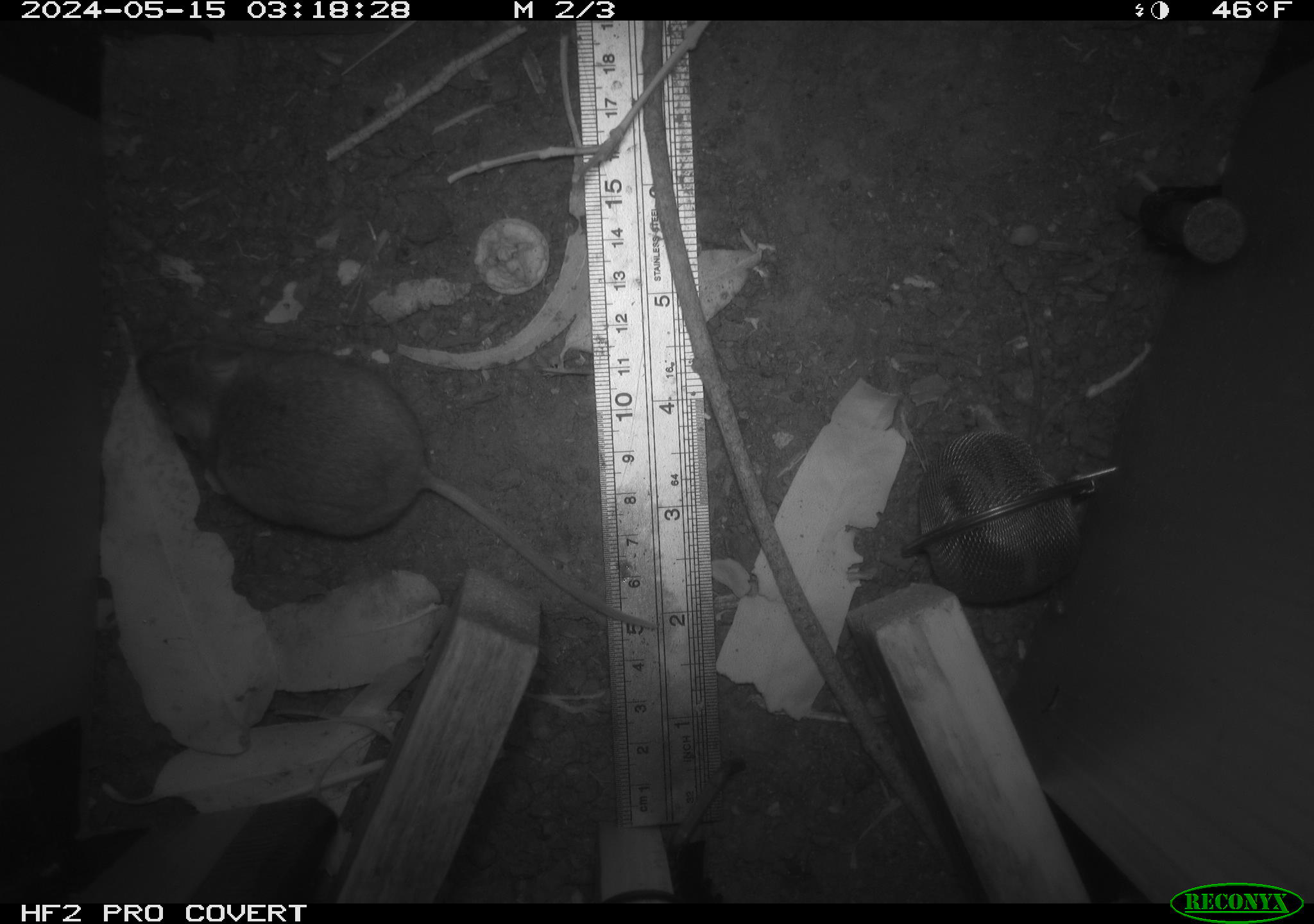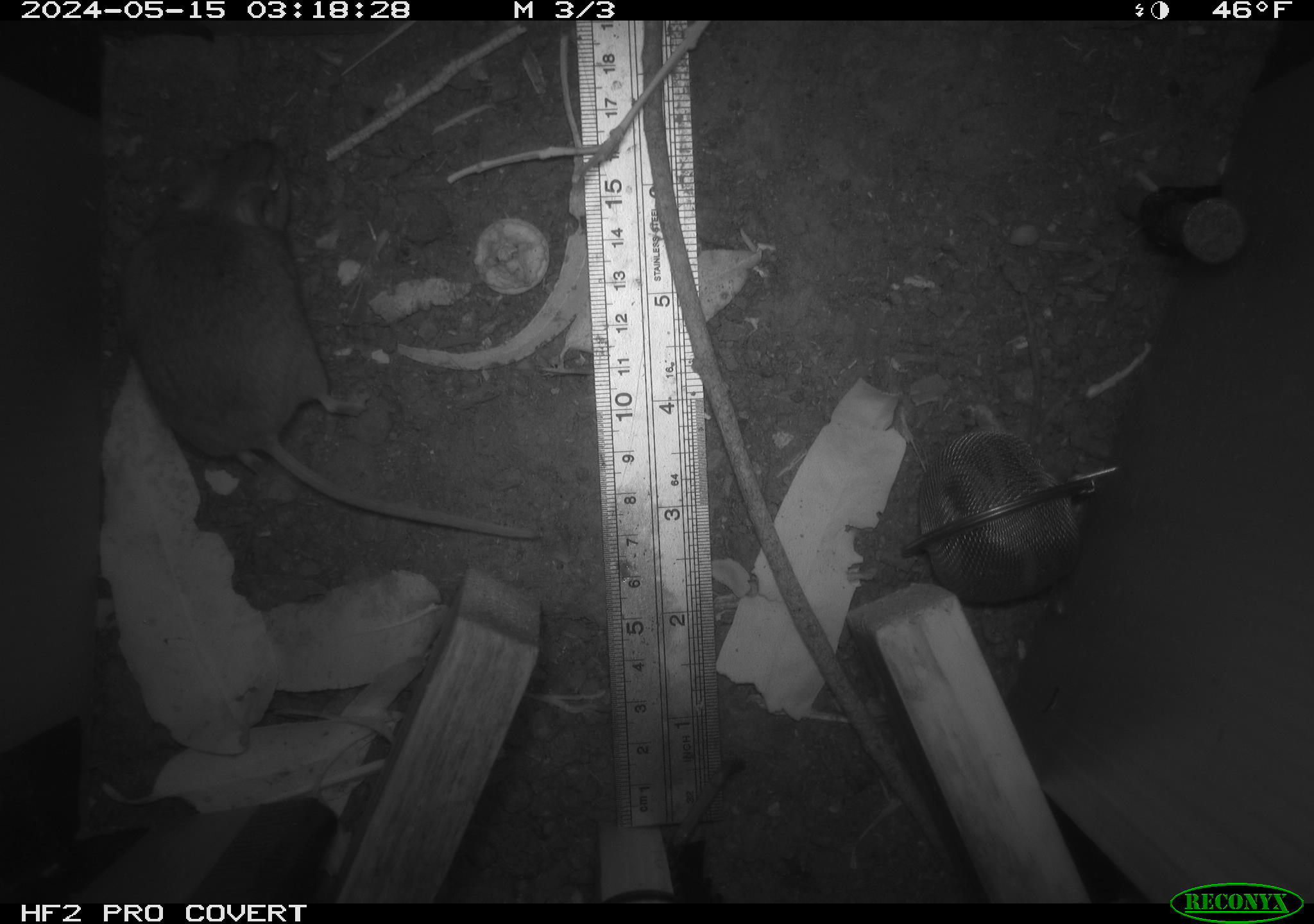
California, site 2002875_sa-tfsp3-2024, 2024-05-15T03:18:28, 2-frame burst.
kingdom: Animalia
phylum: Chordata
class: Mammalia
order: Rodentia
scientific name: Rodentia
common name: mouse species